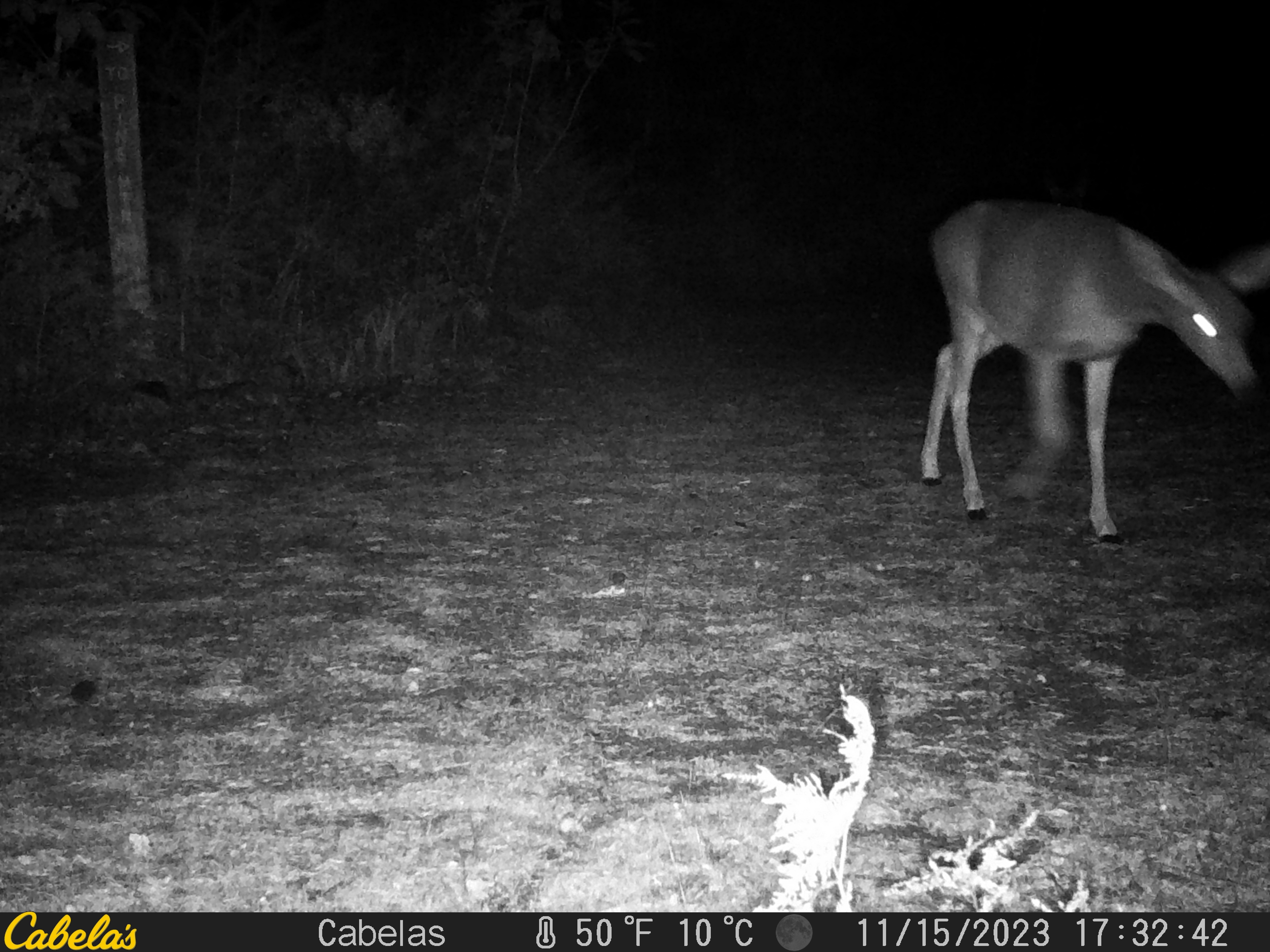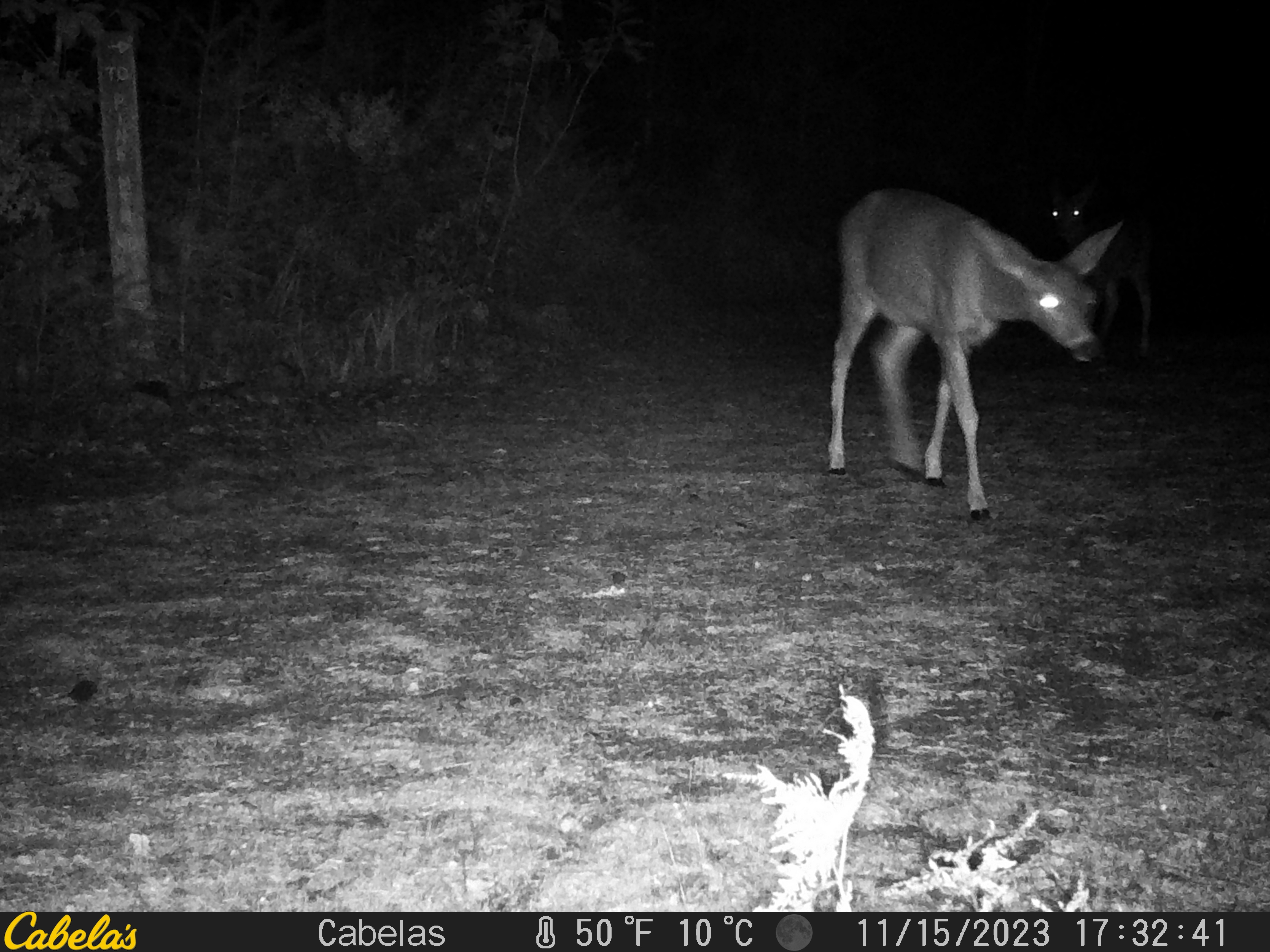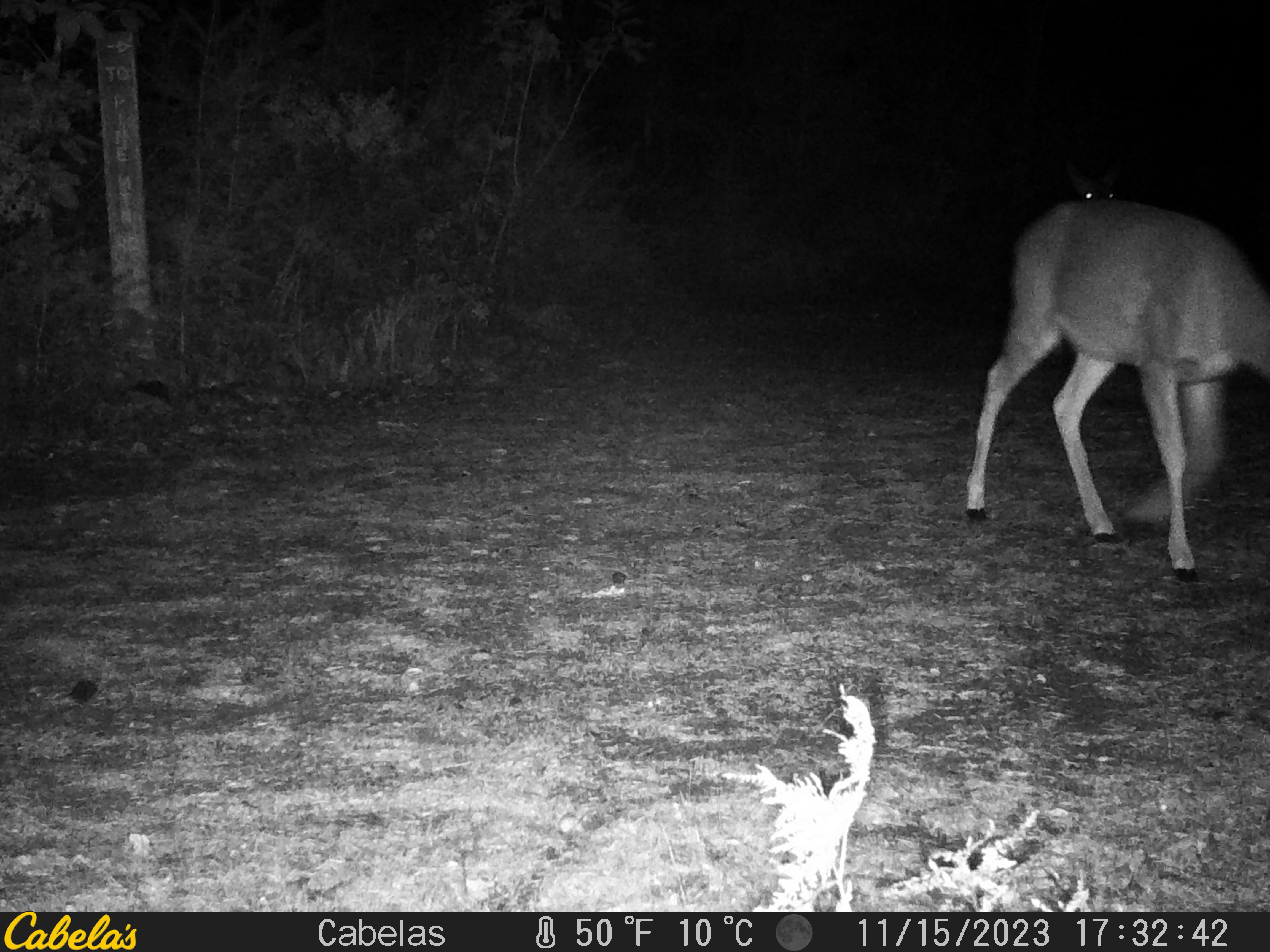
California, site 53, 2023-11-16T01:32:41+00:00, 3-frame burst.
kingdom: Animalia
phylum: Chordata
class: Mammalia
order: Artiodactyla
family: Cervidae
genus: Odocoileus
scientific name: Odocoileus hemionus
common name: mule deer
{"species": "mule deer (Odocoileus hemionus)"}